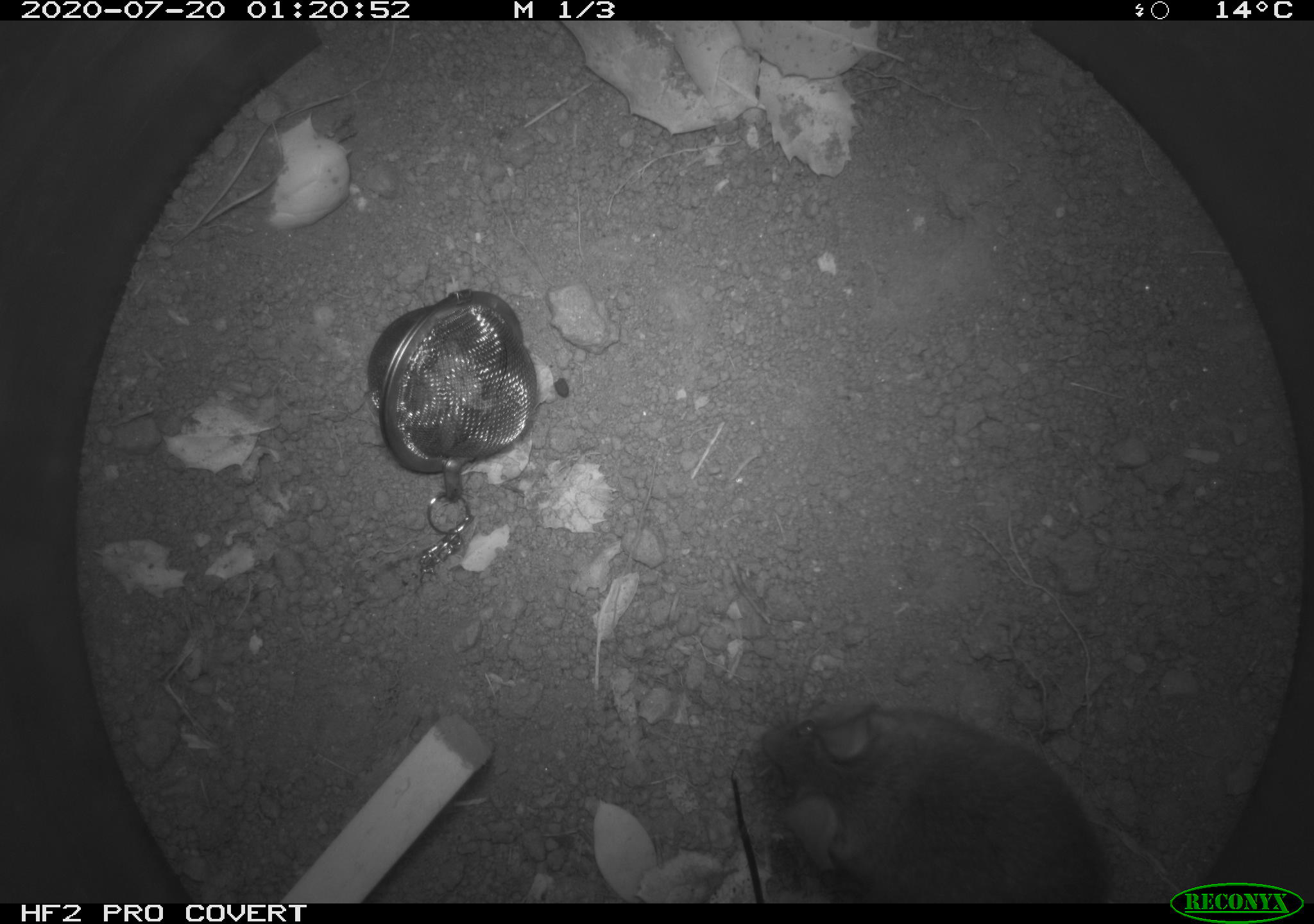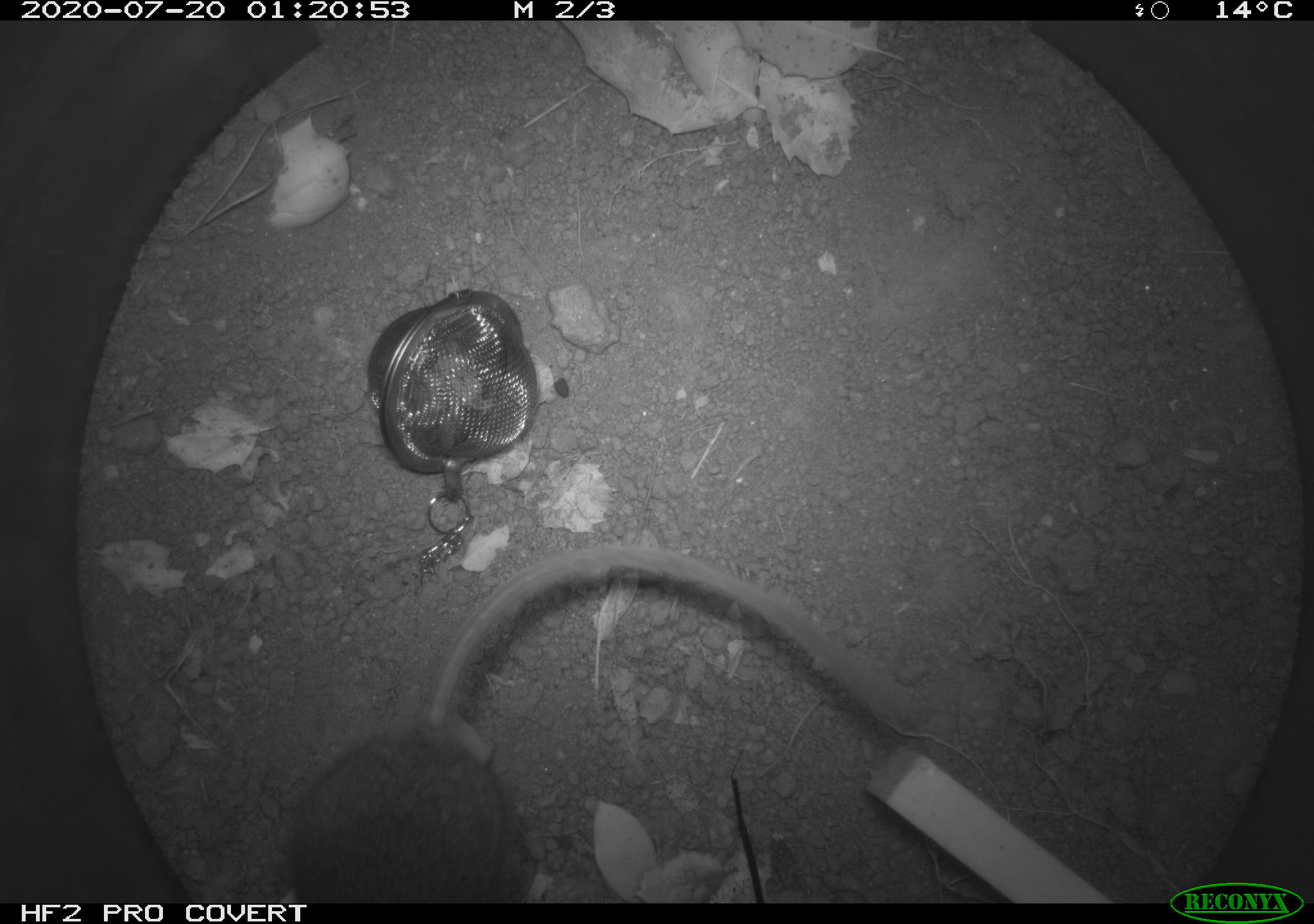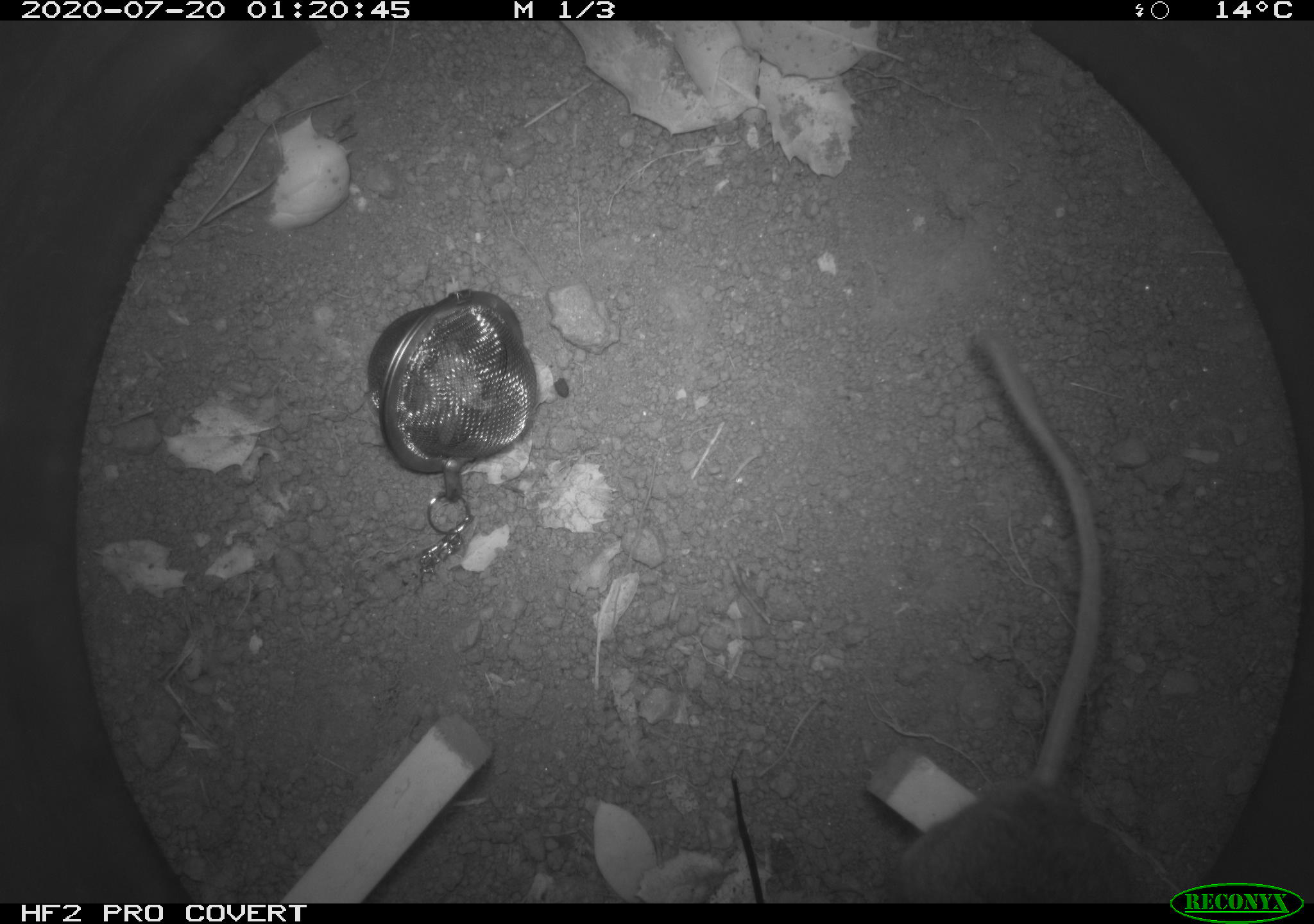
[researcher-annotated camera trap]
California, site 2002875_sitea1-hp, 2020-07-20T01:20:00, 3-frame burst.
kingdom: Animalia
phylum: Chordata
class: Mammalia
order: Rodentia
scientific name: Rodentia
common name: rodent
Rodent (Rodentia).